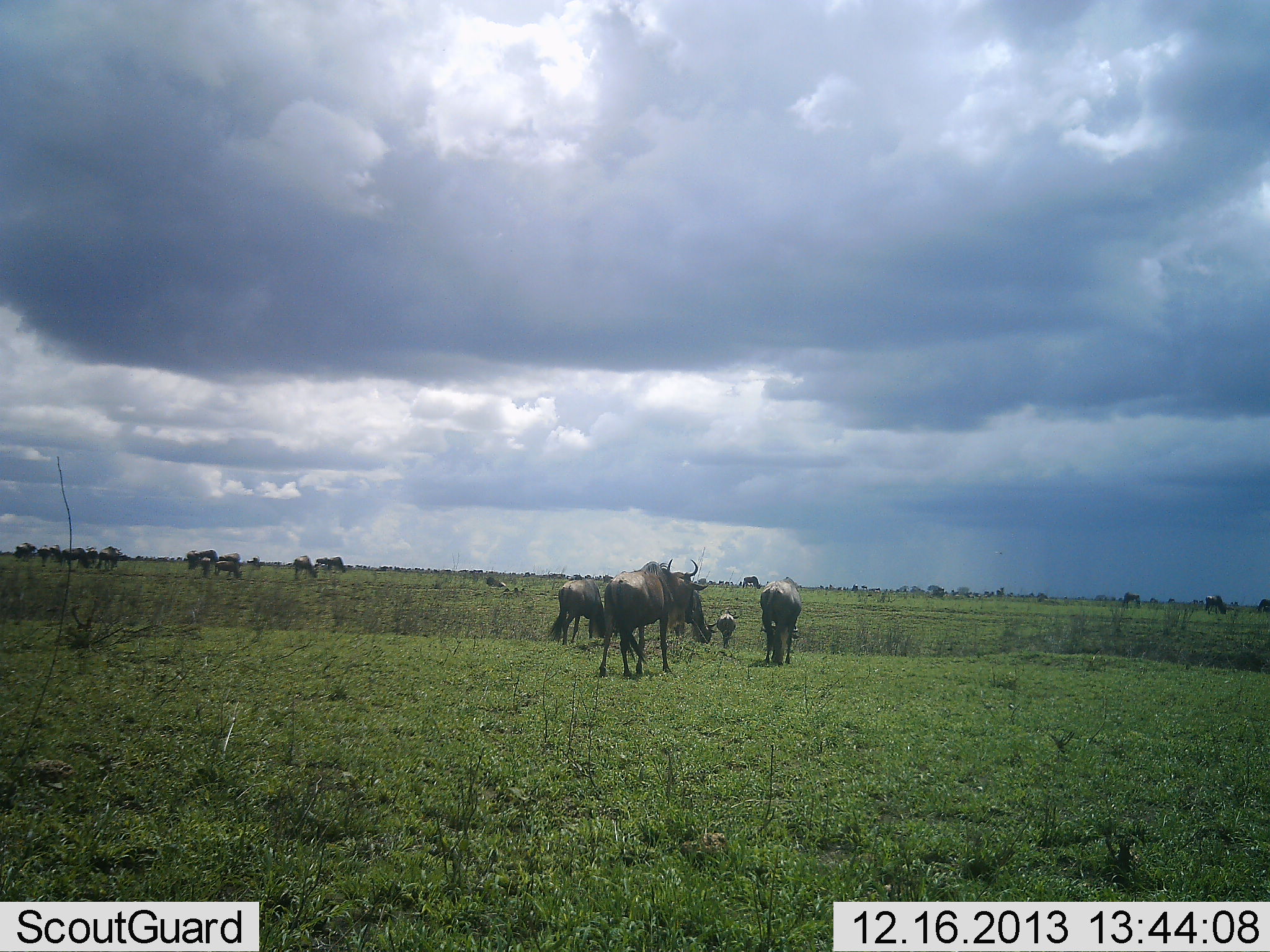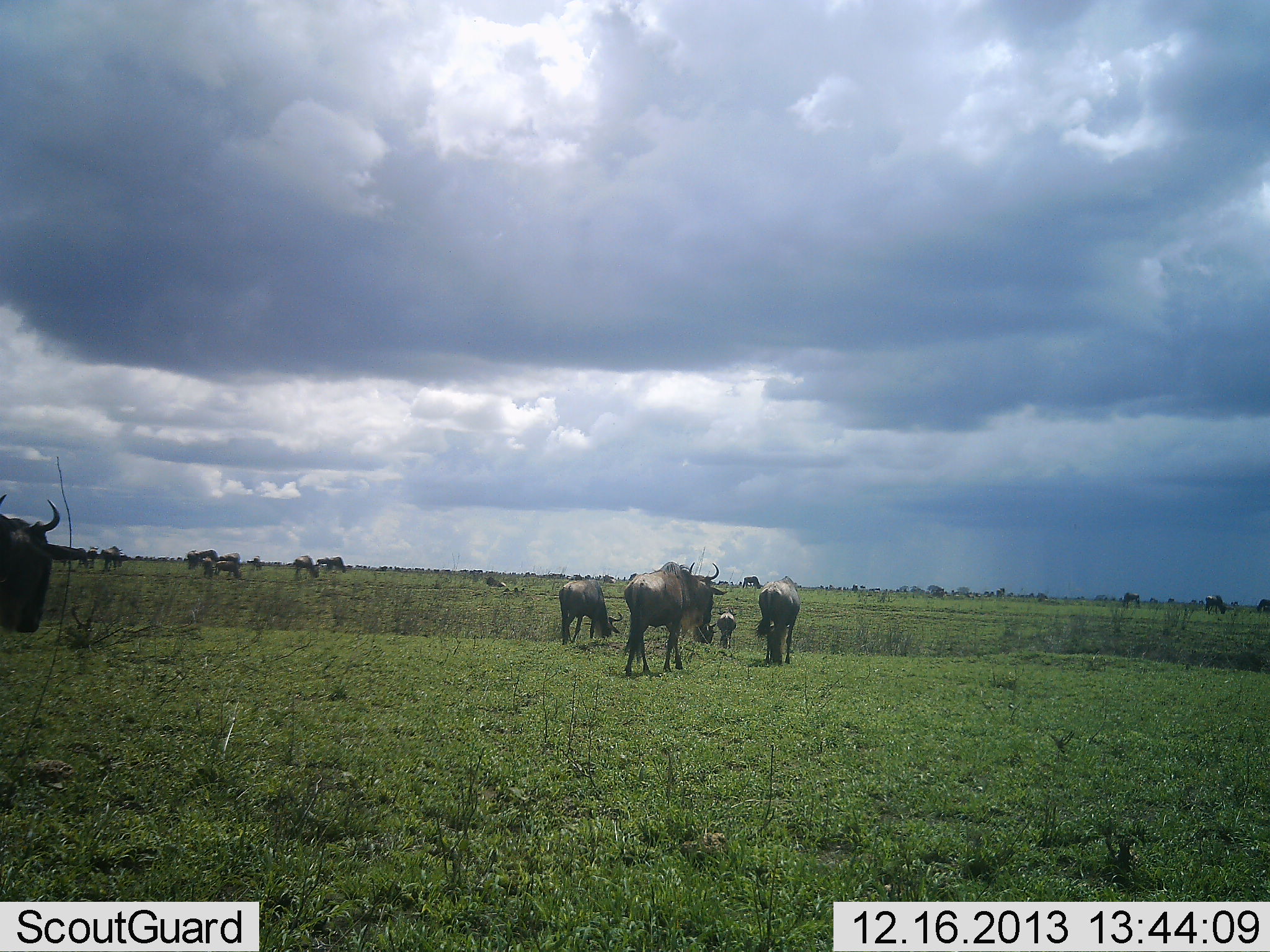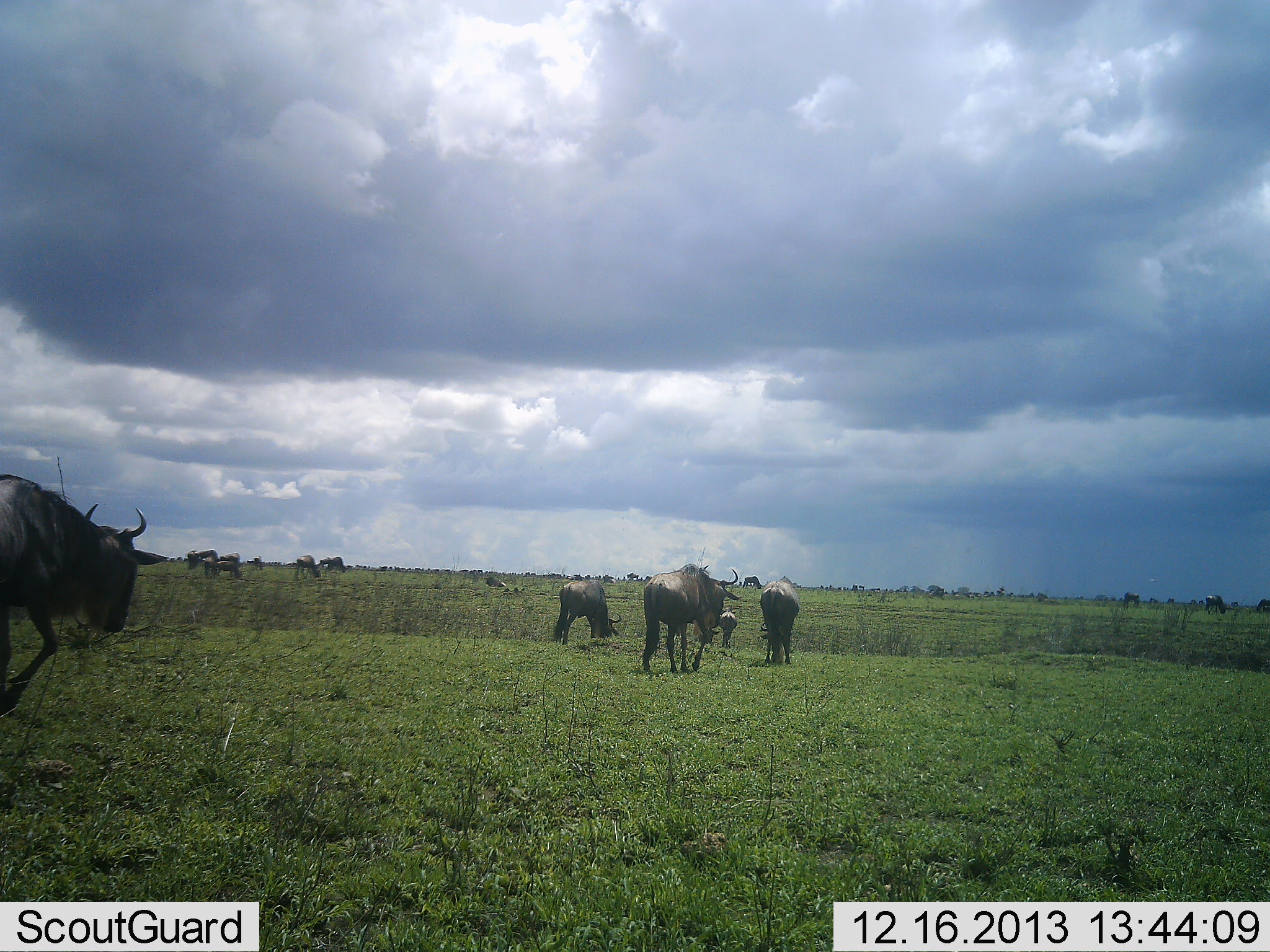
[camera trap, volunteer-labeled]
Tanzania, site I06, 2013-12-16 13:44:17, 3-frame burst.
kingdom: Animalia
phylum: Chordata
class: Mammalia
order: Artiodactyla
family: Bovidae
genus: Connochaetes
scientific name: Connochaetes taurinus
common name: blue wildebeest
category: wildebeest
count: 11-50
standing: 36%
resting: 2%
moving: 96%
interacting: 2%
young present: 13%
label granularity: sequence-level